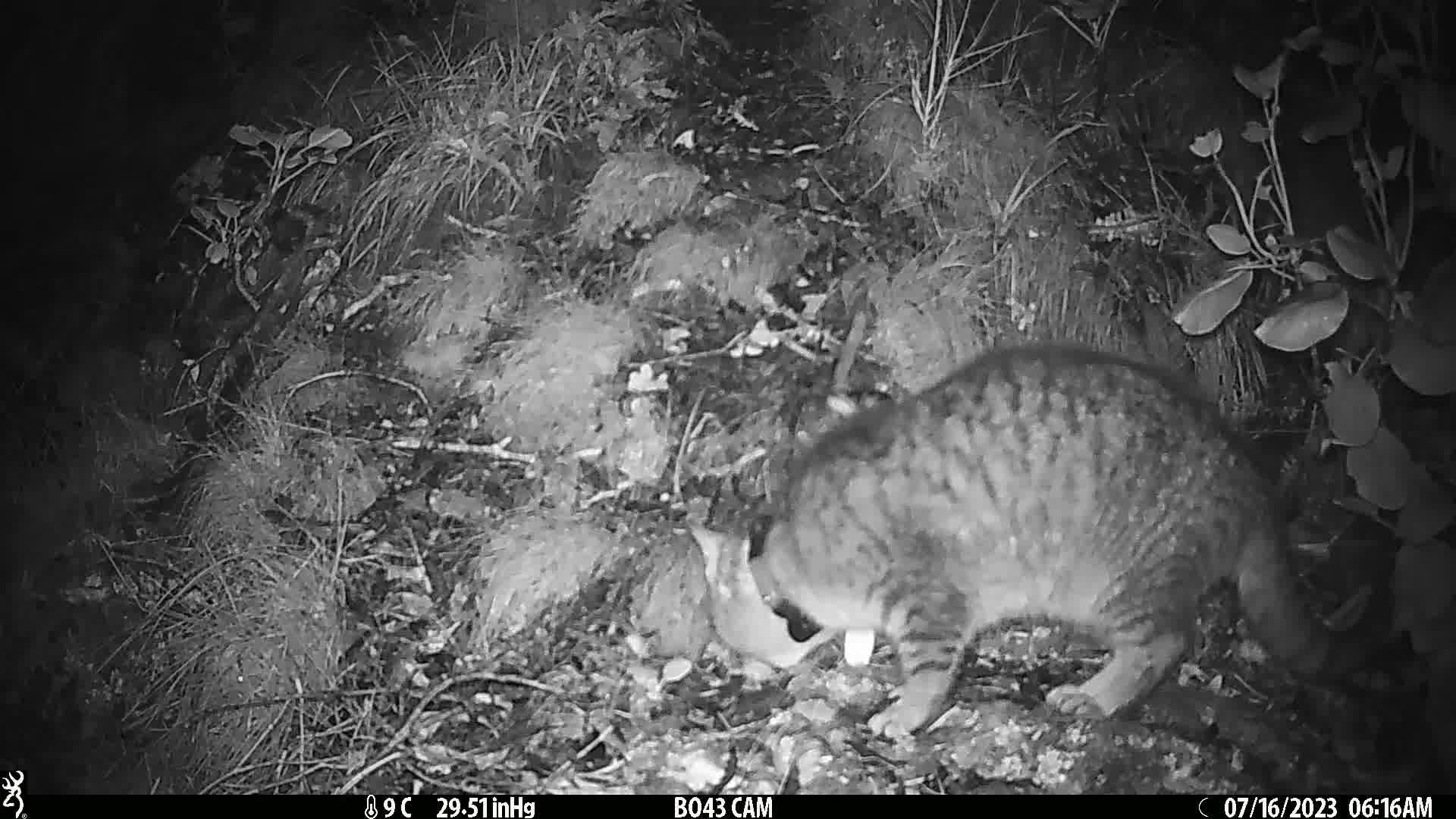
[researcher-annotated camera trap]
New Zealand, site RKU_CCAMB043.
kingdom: Animalia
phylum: Chordata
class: Mammalia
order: Carnivora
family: Felidae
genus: Felis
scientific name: Felis catus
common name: domestic cat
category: cat